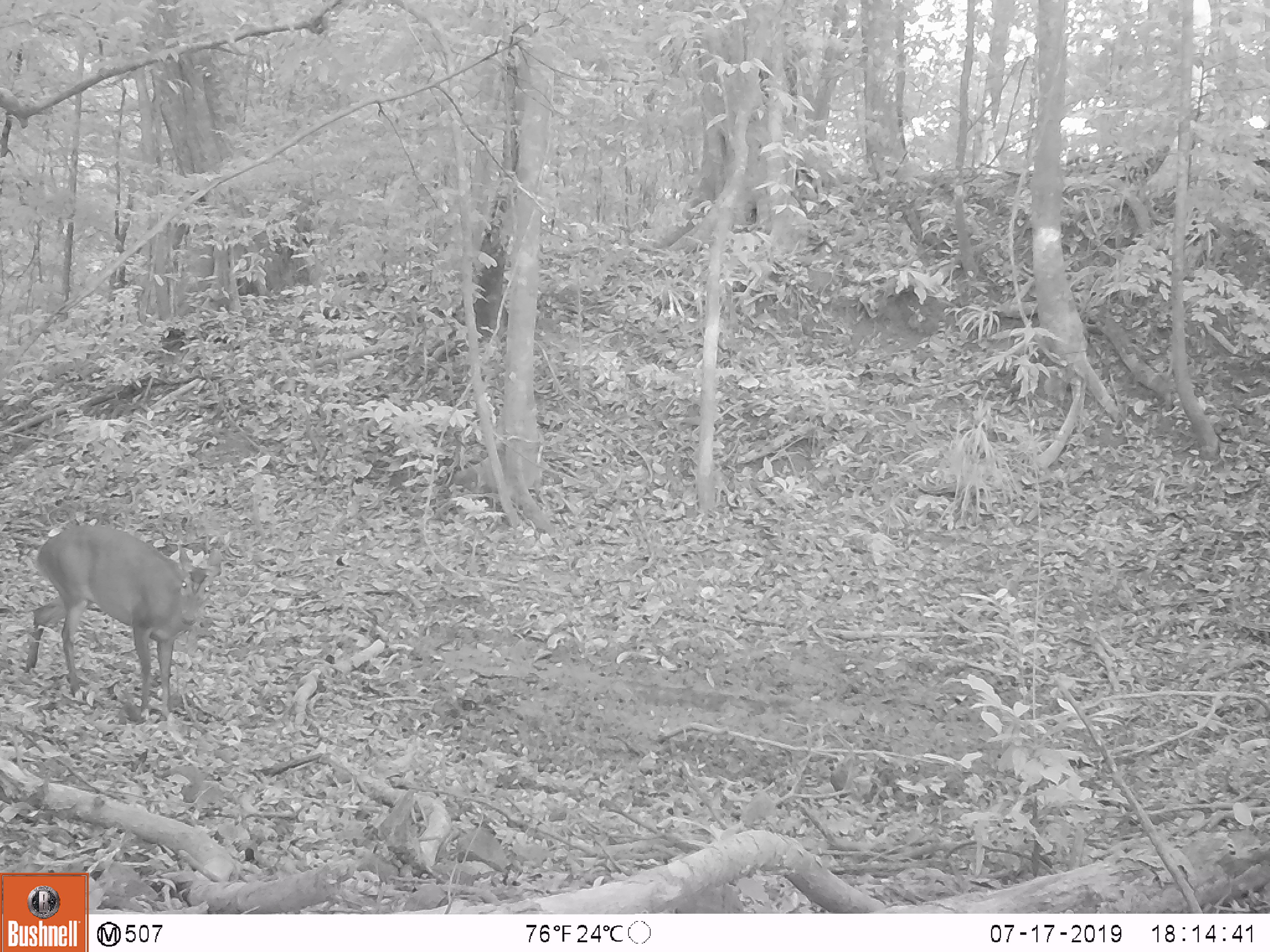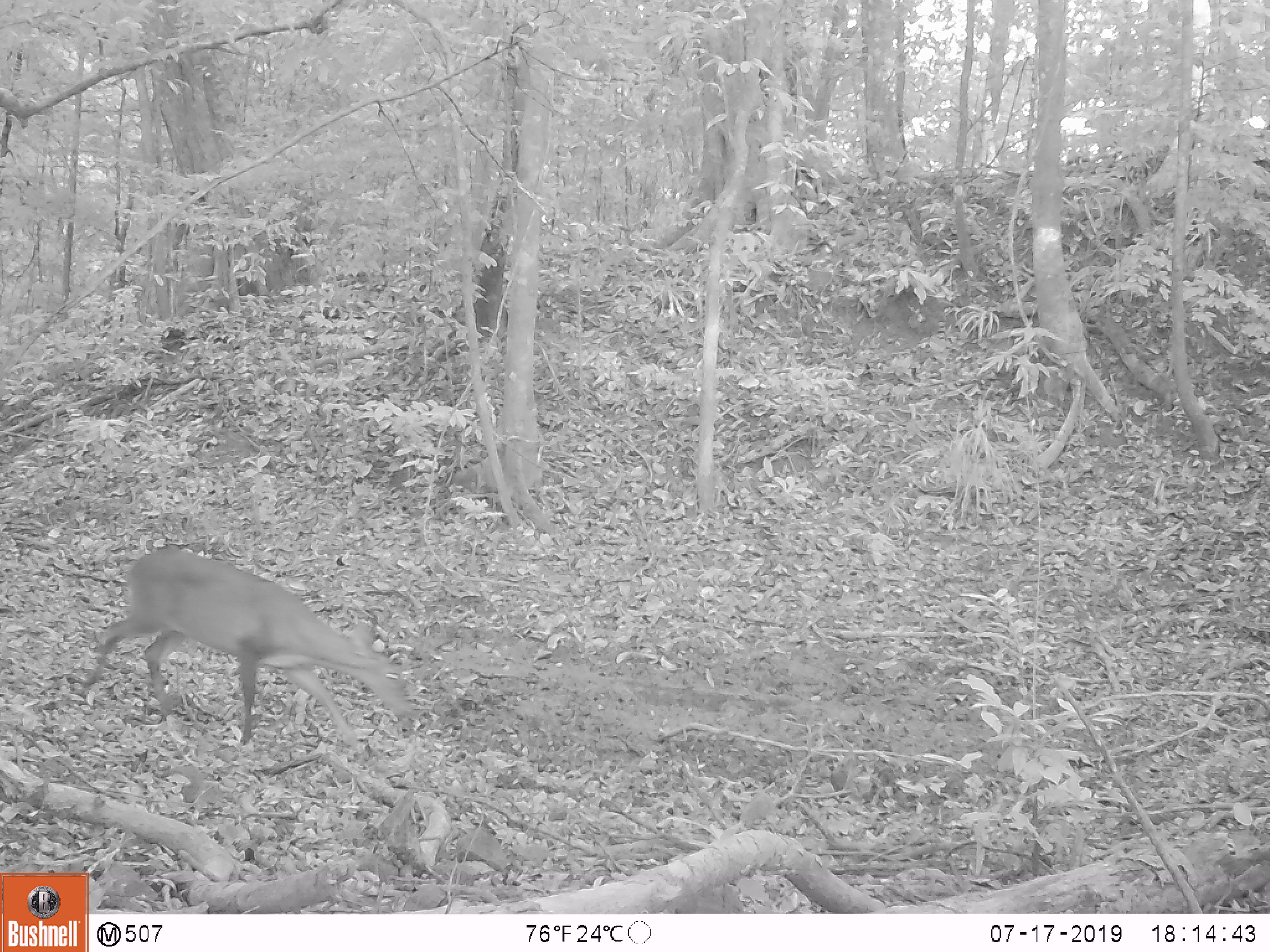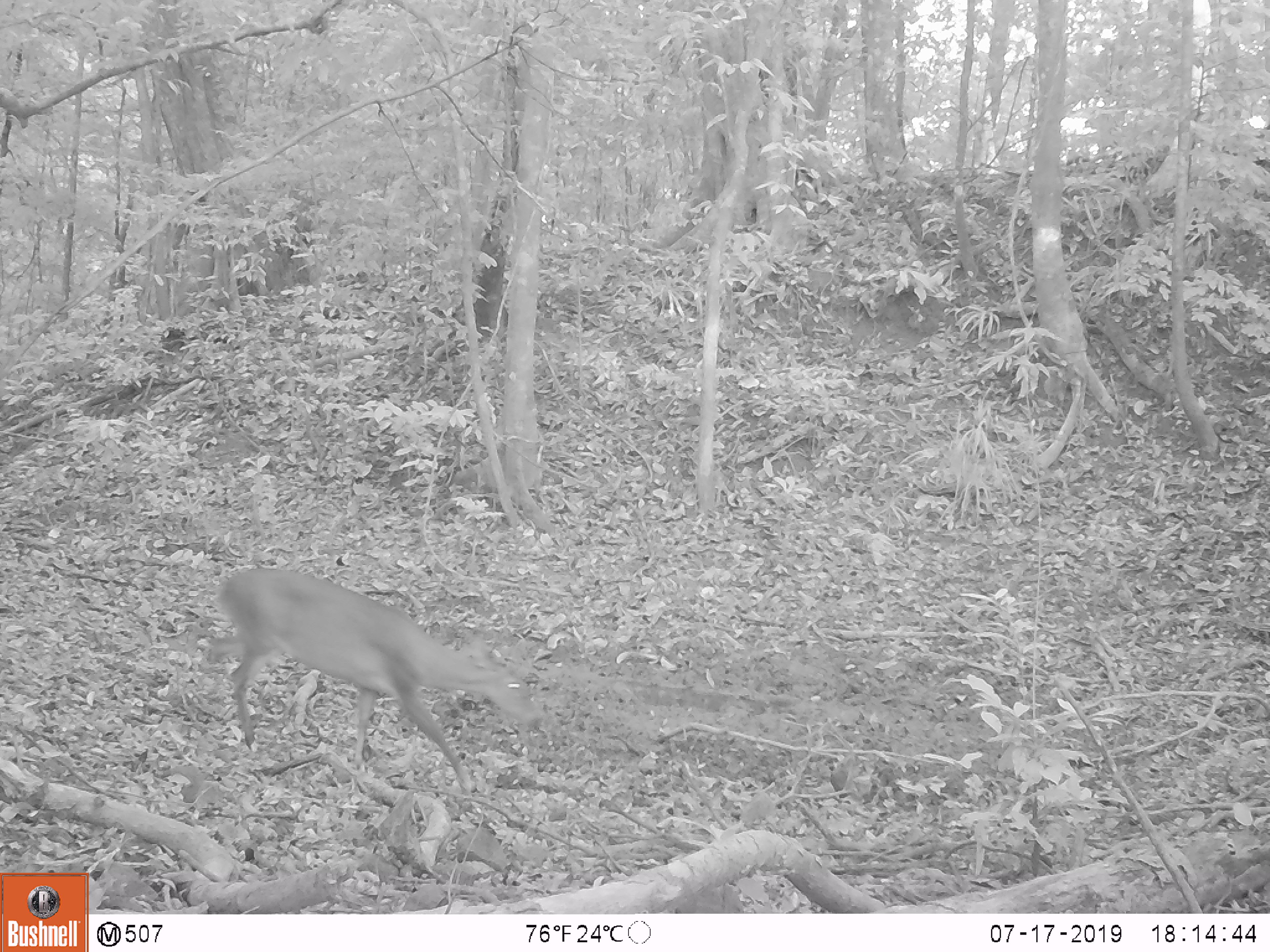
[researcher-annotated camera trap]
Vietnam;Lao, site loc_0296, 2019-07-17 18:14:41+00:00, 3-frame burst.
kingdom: Animalia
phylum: Chordata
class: Mammalia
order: Artiodactyla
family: Cervidae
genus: Muntiacus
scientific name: Muntiacus vuquangensis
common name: large-antlered muntjac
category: large antlered muntjac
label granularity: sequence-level